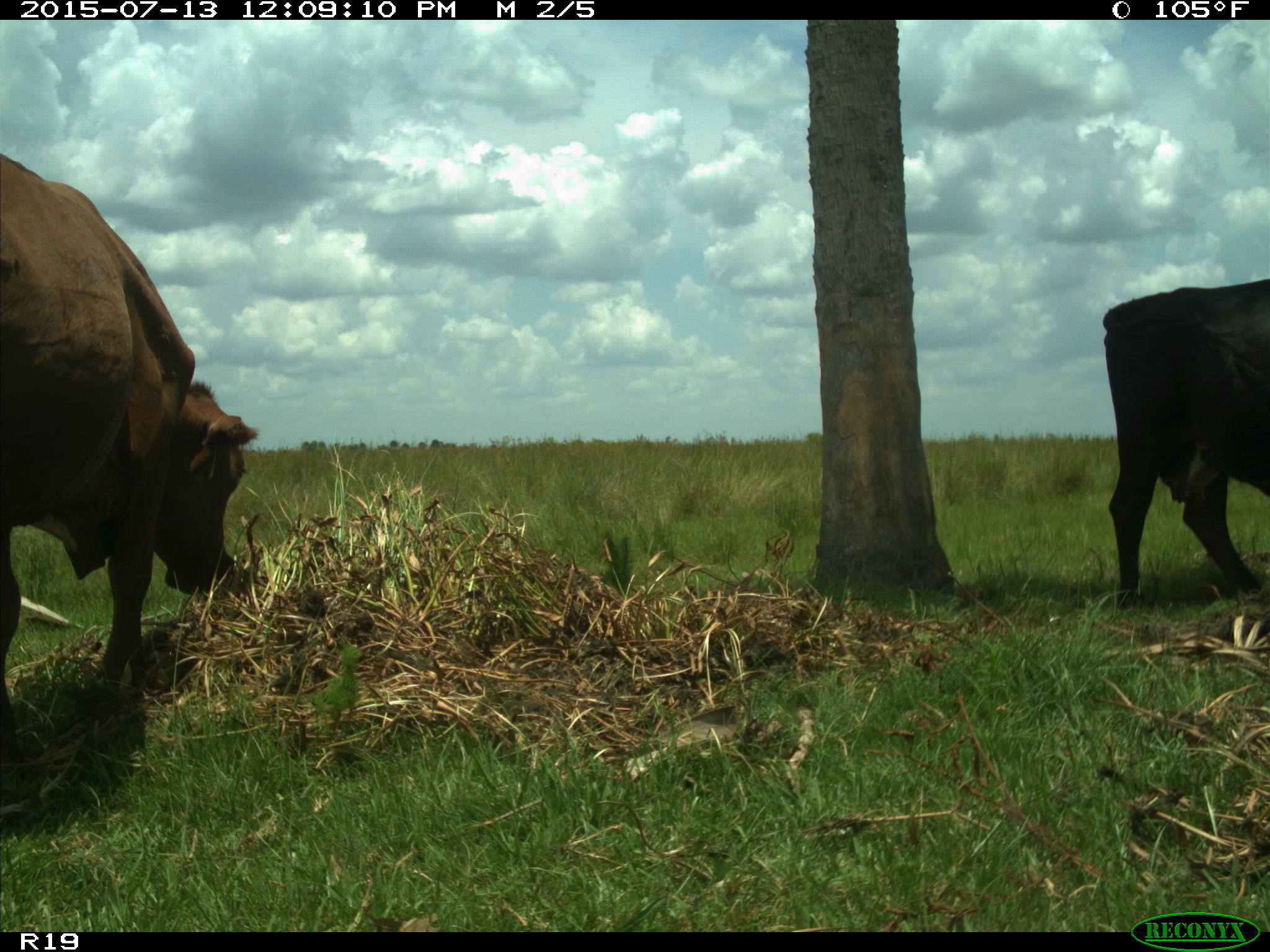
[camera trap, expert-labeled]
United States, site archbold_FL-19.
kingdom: Animalia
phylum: Chordata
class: Mammalia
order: Artiodactyla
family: Bovidae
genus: Bos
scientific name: Bos taurus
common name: domestic cow